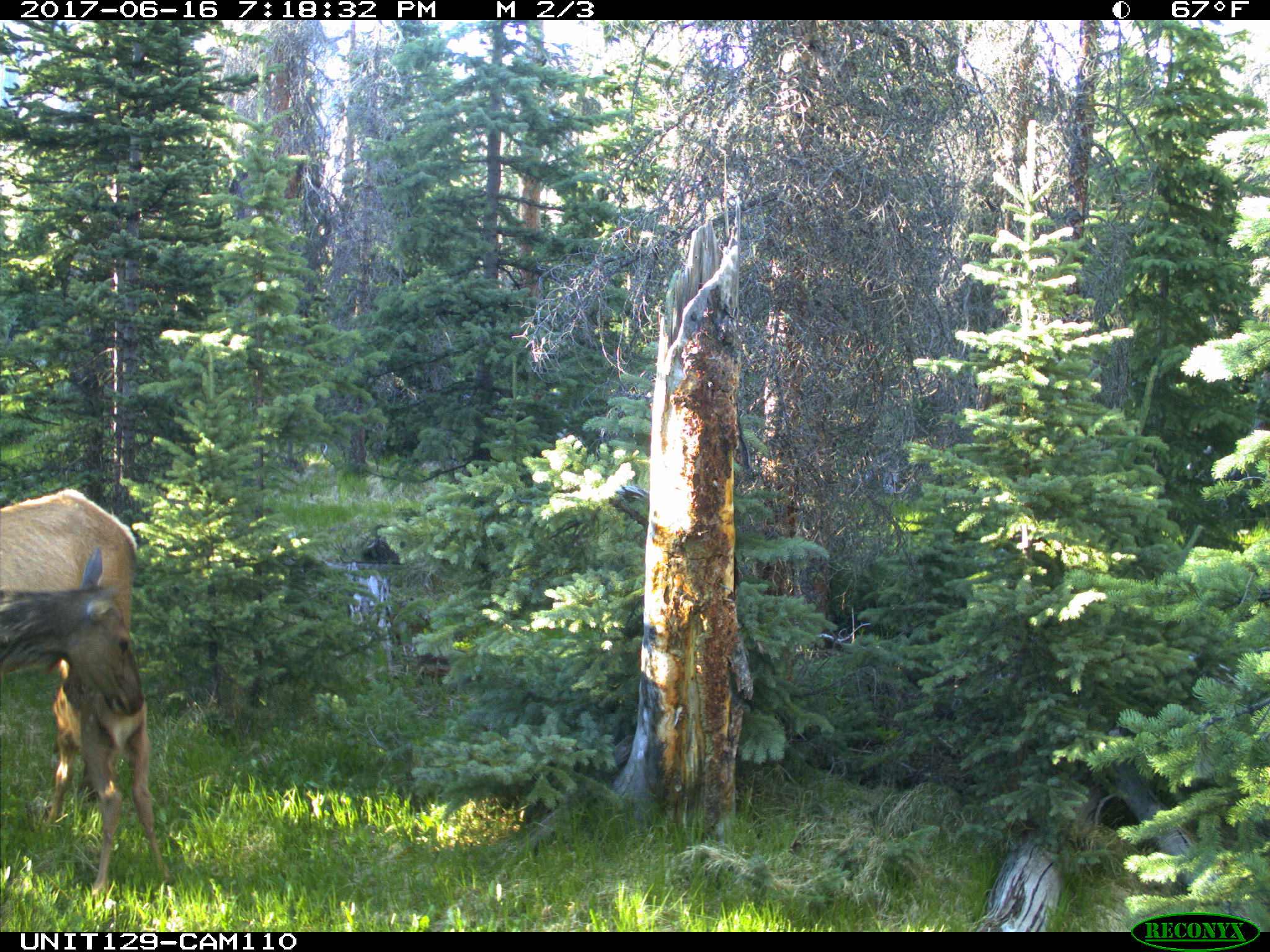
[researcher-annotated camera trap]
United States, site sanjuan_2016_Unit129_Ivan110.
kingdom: Animalia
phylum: Chordata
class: Mammalia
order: Artiodactyla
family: Cervidae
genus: Cervus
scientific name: Cervus elaphus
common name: red deer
Cervus elaphus (red deer).